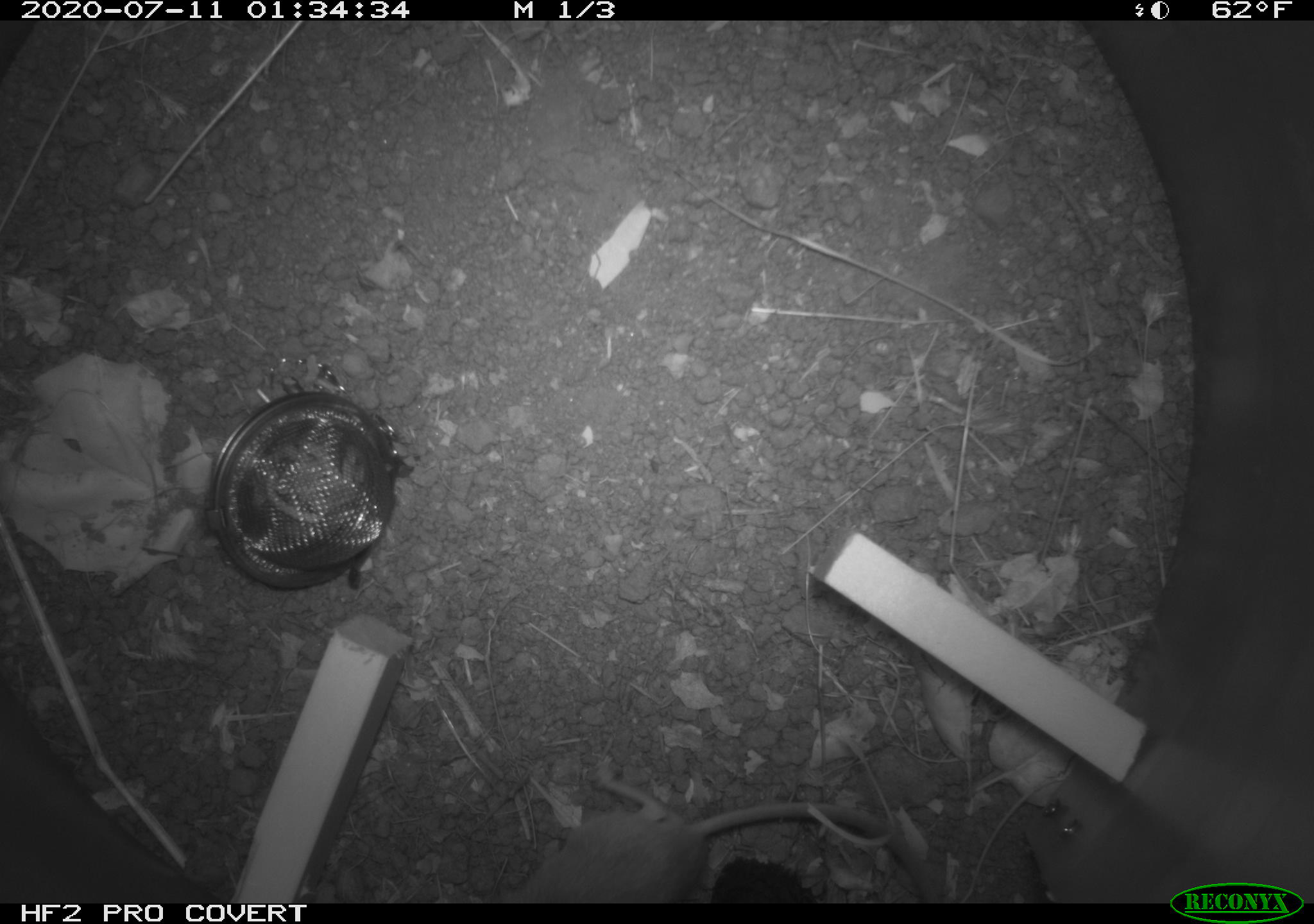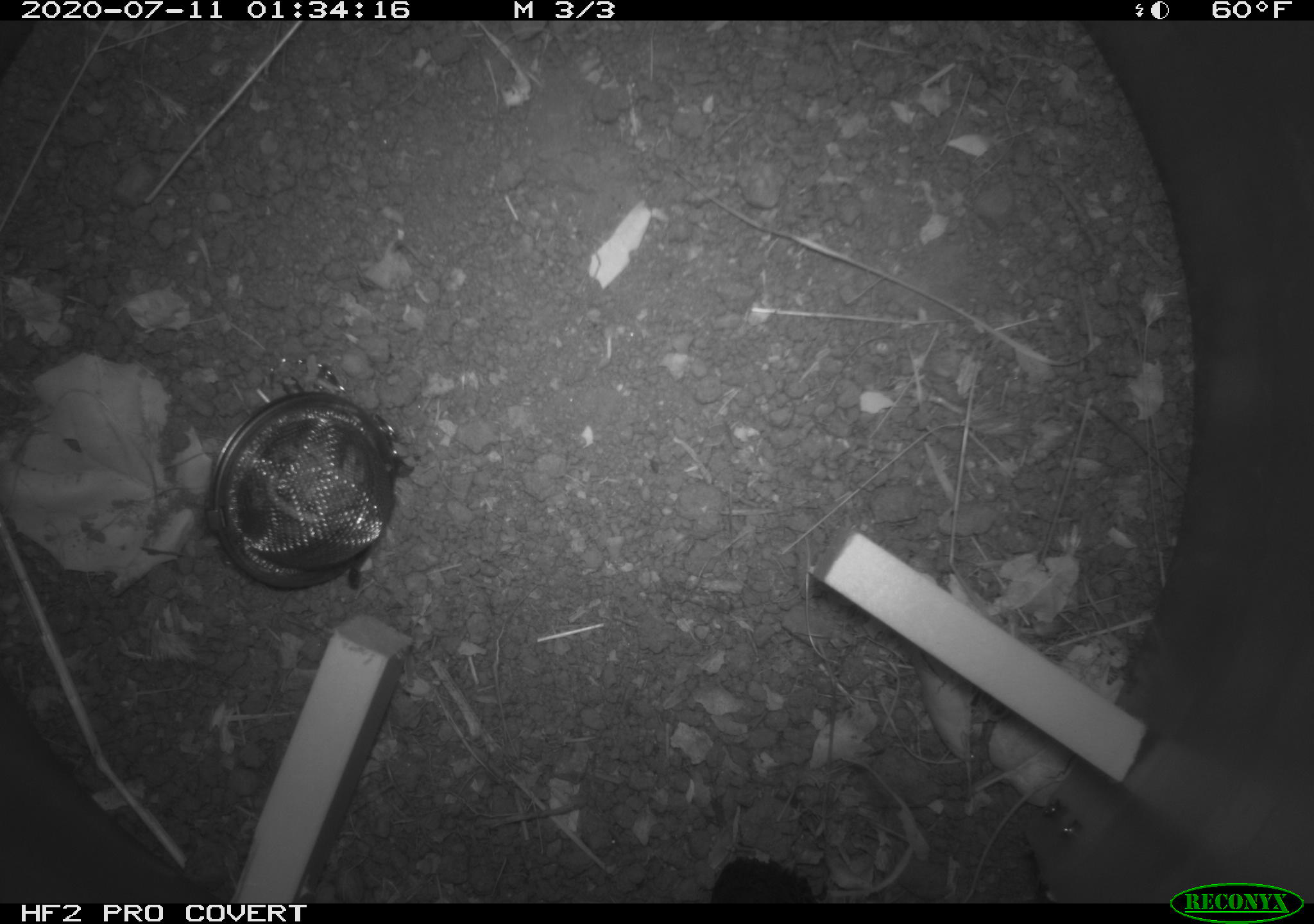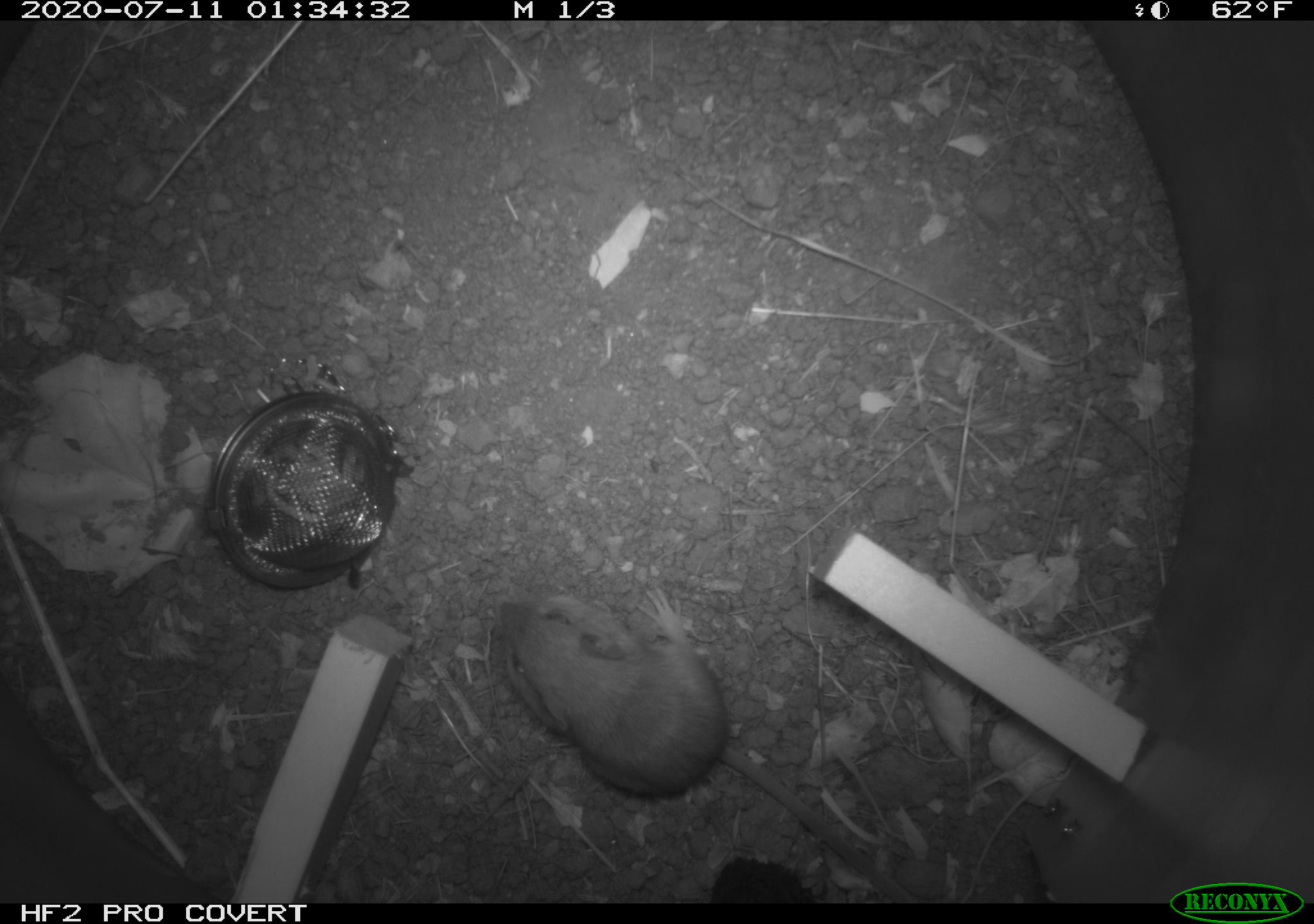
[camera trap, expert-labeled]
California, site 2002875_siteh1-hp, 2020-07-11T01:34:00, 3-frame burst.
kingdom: Animalia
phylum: Chordata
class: Mammalia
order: Rodentia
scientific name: Rodentia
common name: rodent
Rodent (Rodentia).